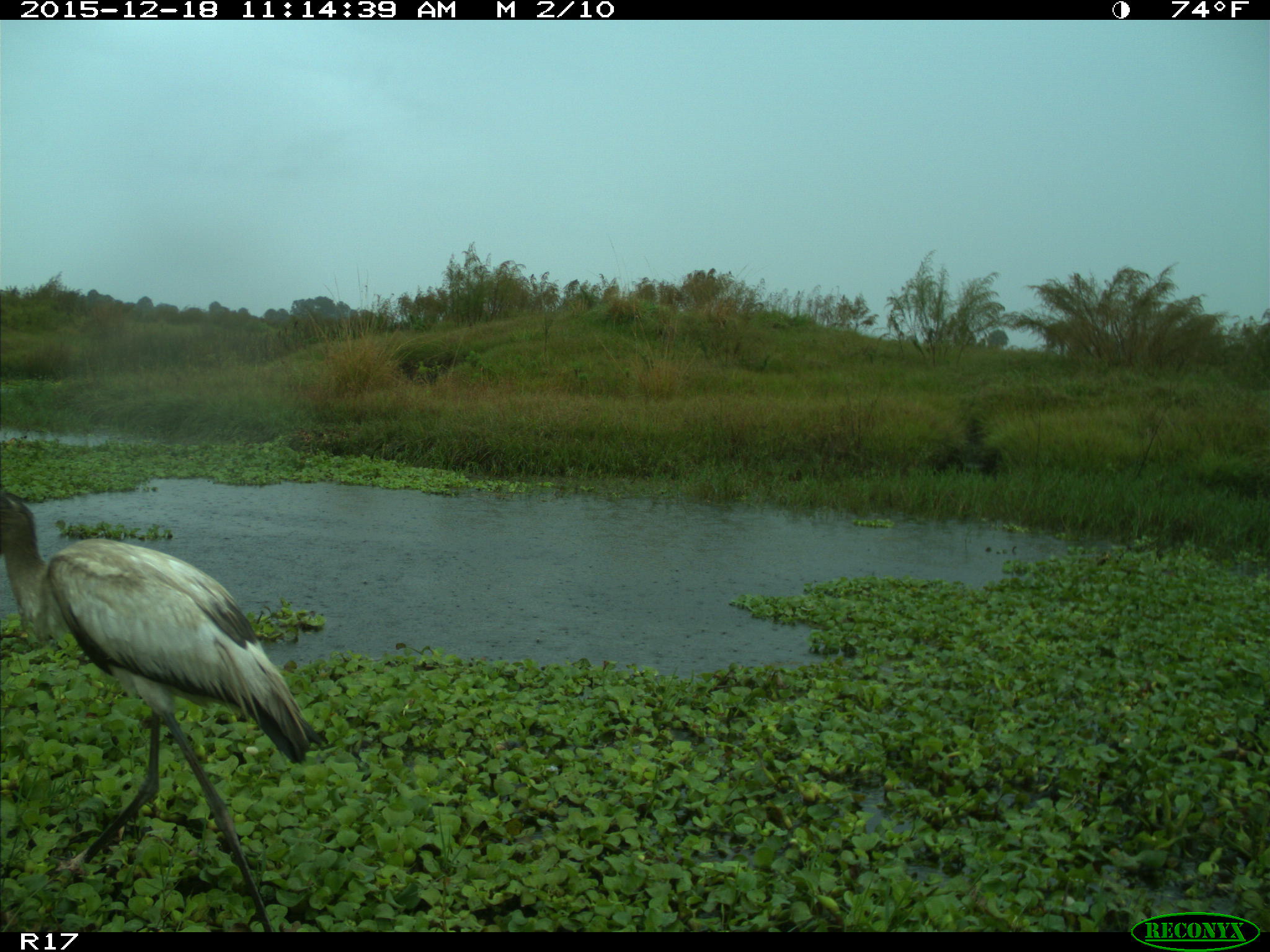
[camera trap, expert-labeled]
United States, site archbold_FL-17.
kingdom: Animalia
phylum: Chordata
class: Aves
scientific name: Aves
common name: birds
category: unidentified bird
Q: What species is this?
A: Unidentified bird (birds) (Aves).